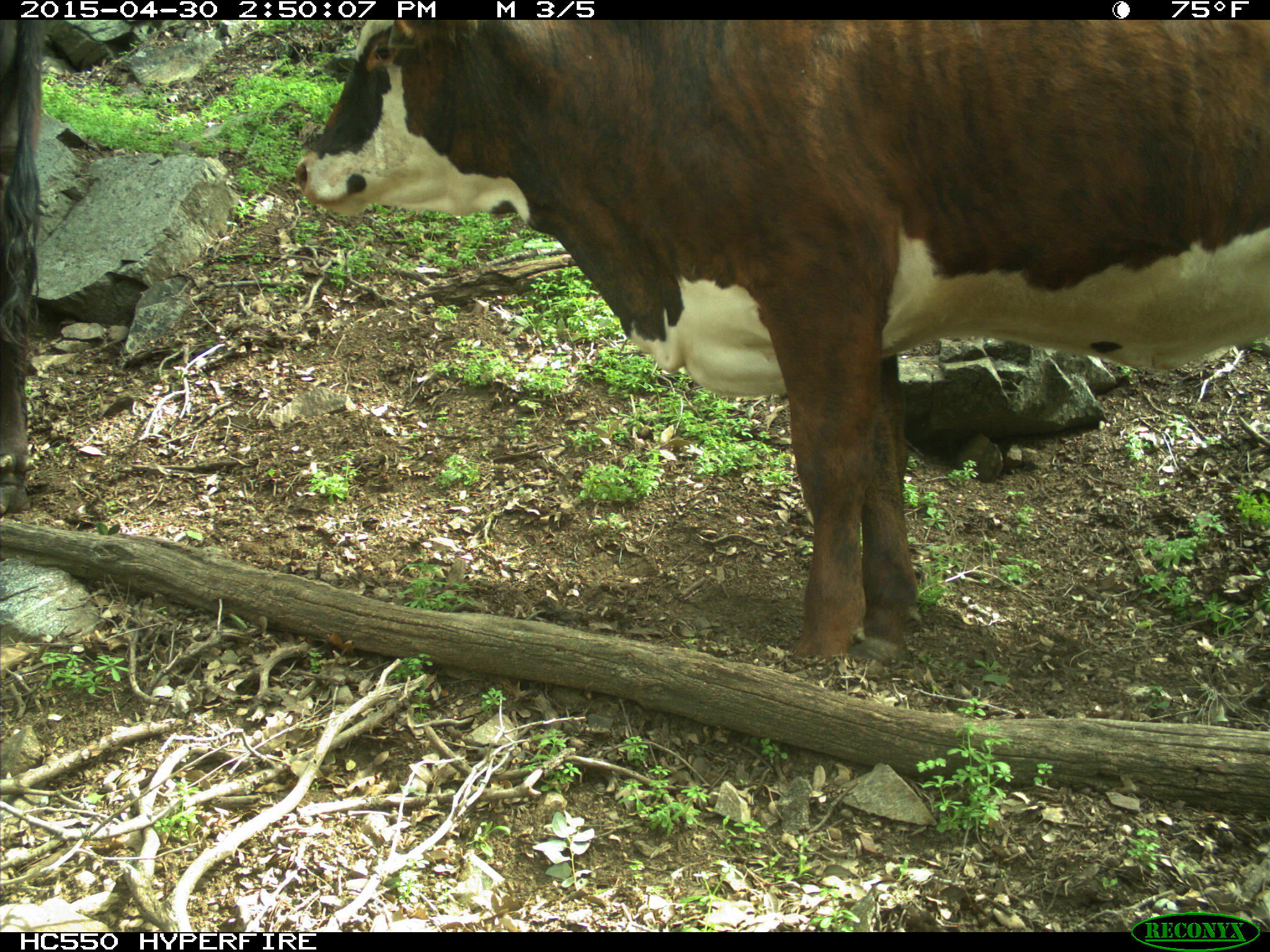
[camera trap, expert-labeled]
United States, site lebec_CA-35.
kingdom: Animalia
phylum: Chordata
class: Mammalia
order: Artiodactyla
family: Bovidae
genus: Bos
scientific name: Bos taurus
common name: domestic cow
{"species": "Bos taurus (domestic cow)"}